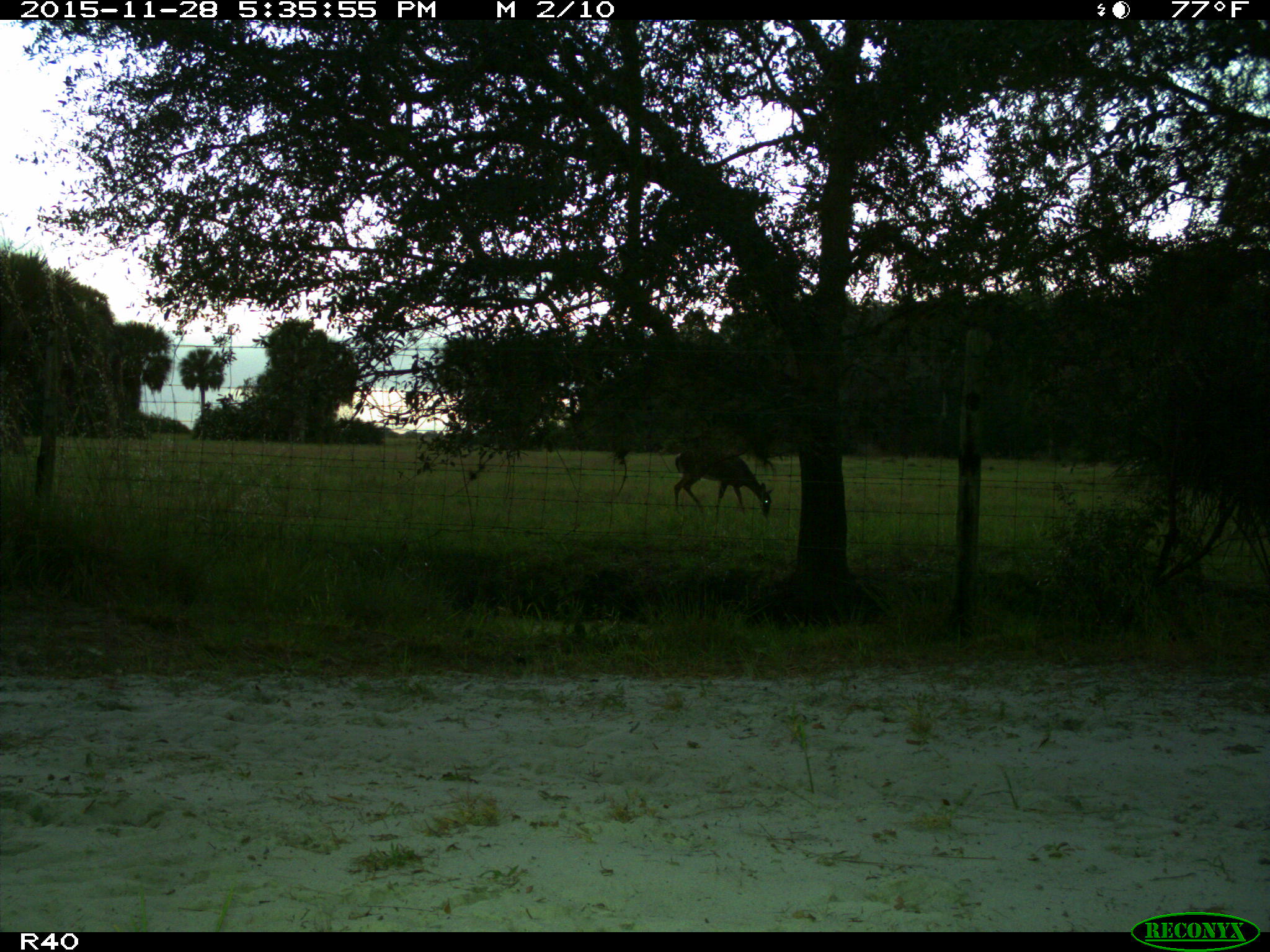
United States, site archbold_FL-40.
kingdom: Animalia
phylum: Chordata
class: Mammalia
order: Artiodactyla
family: Cervidae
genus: Odocoileus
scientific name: Odocoileus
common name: deer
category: unidentified deer